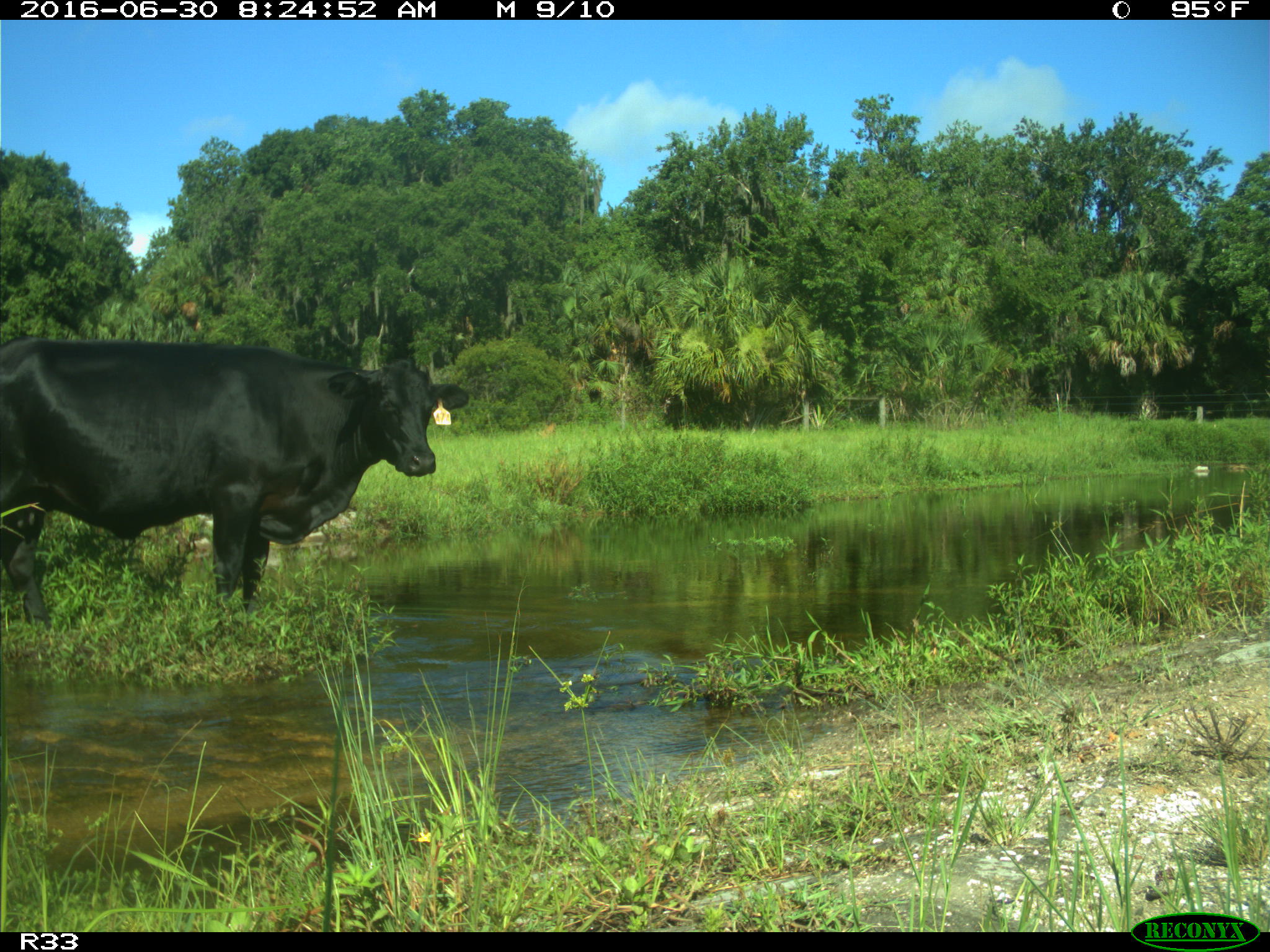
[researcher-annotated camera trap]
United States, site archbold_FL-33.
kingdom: Animalia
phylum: Chordata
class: Mammalia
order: Artiodactyla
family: Bovidae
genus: Bos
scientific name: Bos taurus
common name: domestic cow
Bos taurus (domestic cow).